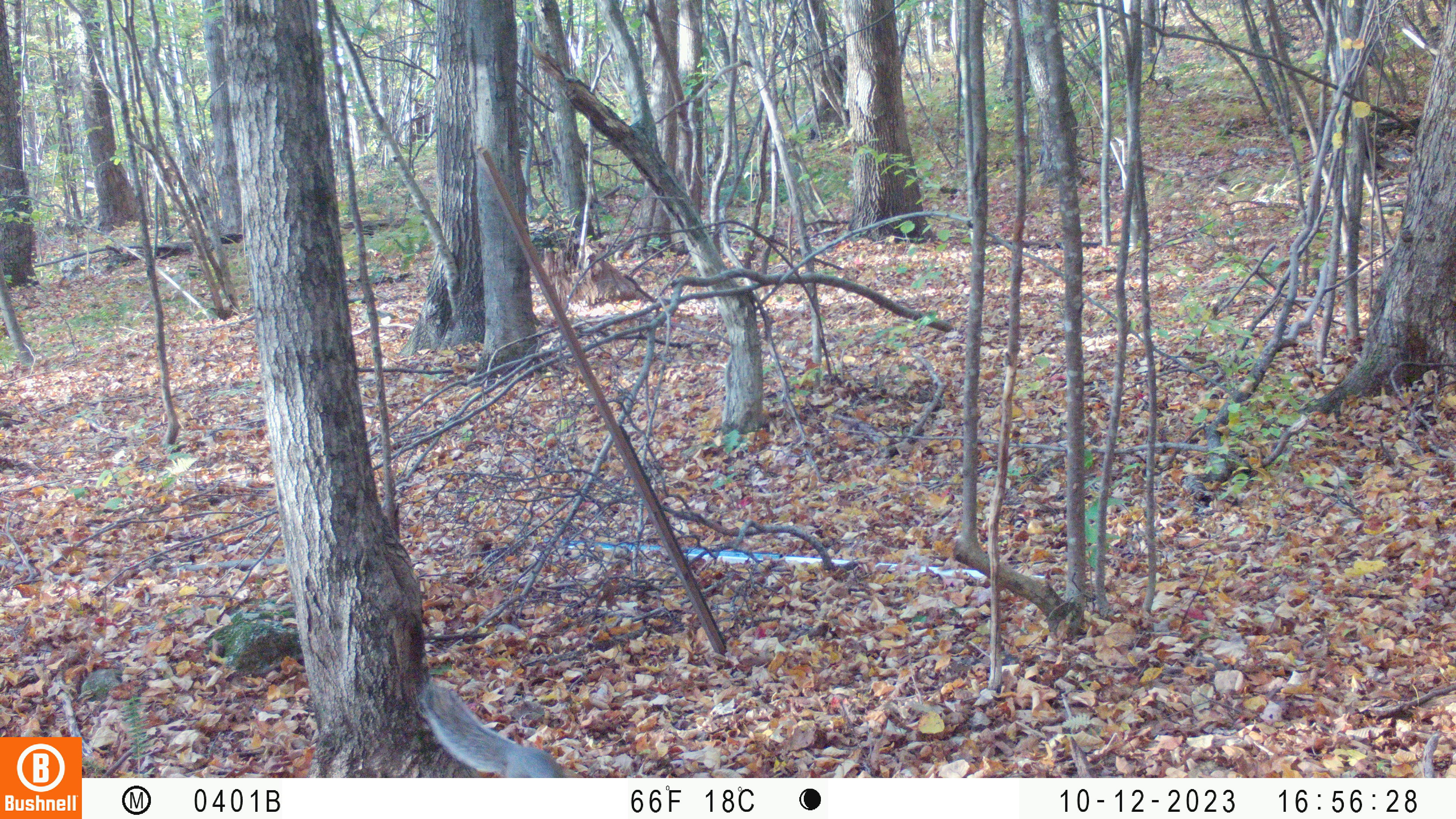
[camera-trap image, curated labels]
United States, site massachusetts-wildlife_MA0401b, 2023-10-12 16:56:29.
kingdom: Animalia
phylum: Chordata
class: Mammalia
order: Rodentia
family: Sciuridae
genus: Sciurus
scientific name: Sciurus carolinensis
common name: gray squirrel